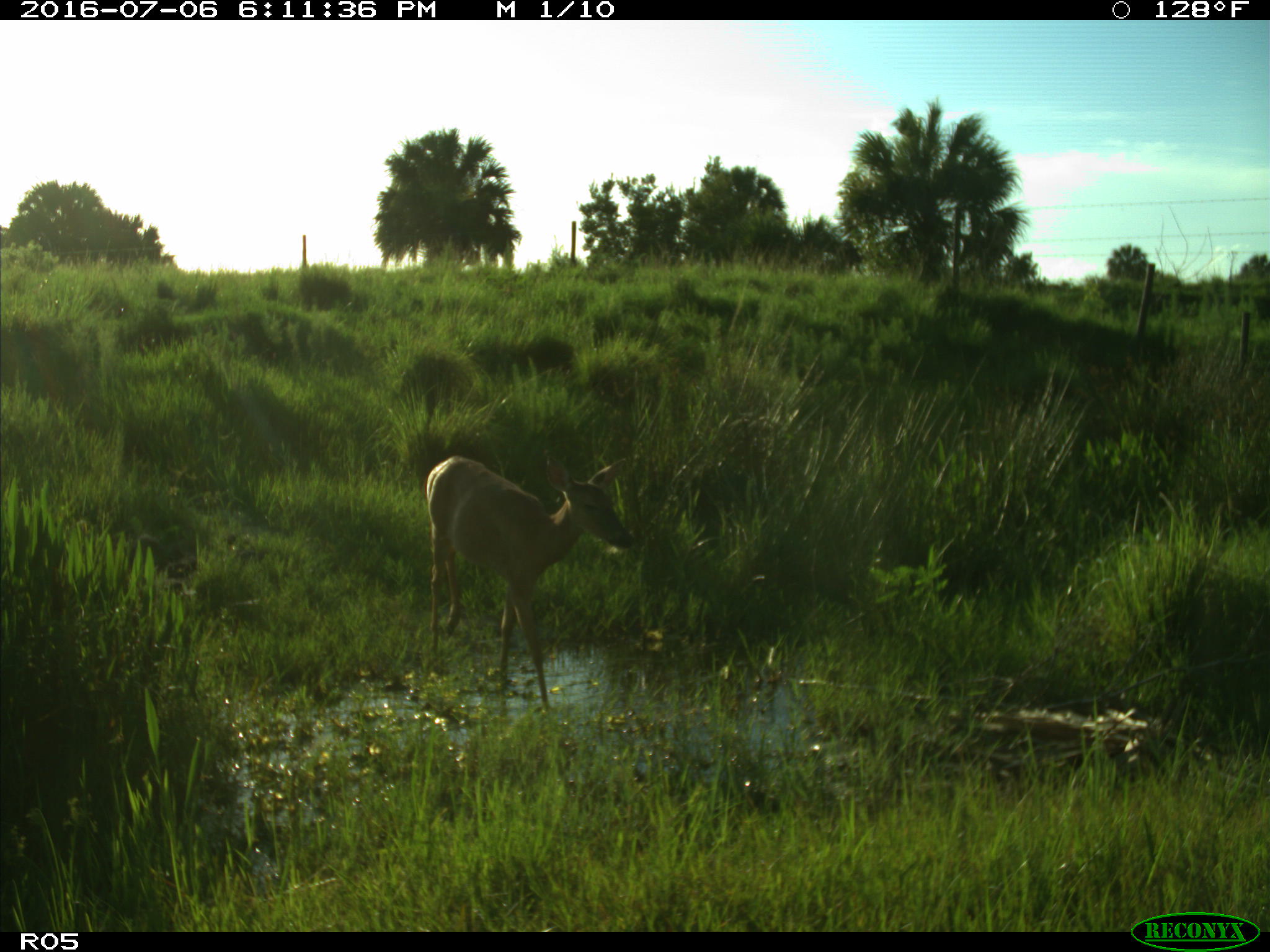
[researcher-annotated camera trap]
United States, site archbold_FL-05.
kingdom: Animalia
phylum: Chordata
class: Mammalia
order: Artiodactyla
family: Cervidae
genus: Odocoileus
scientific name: Odocoileus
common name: deer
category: unidentified deer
Unidentified deer (deer) (Odocoileus).